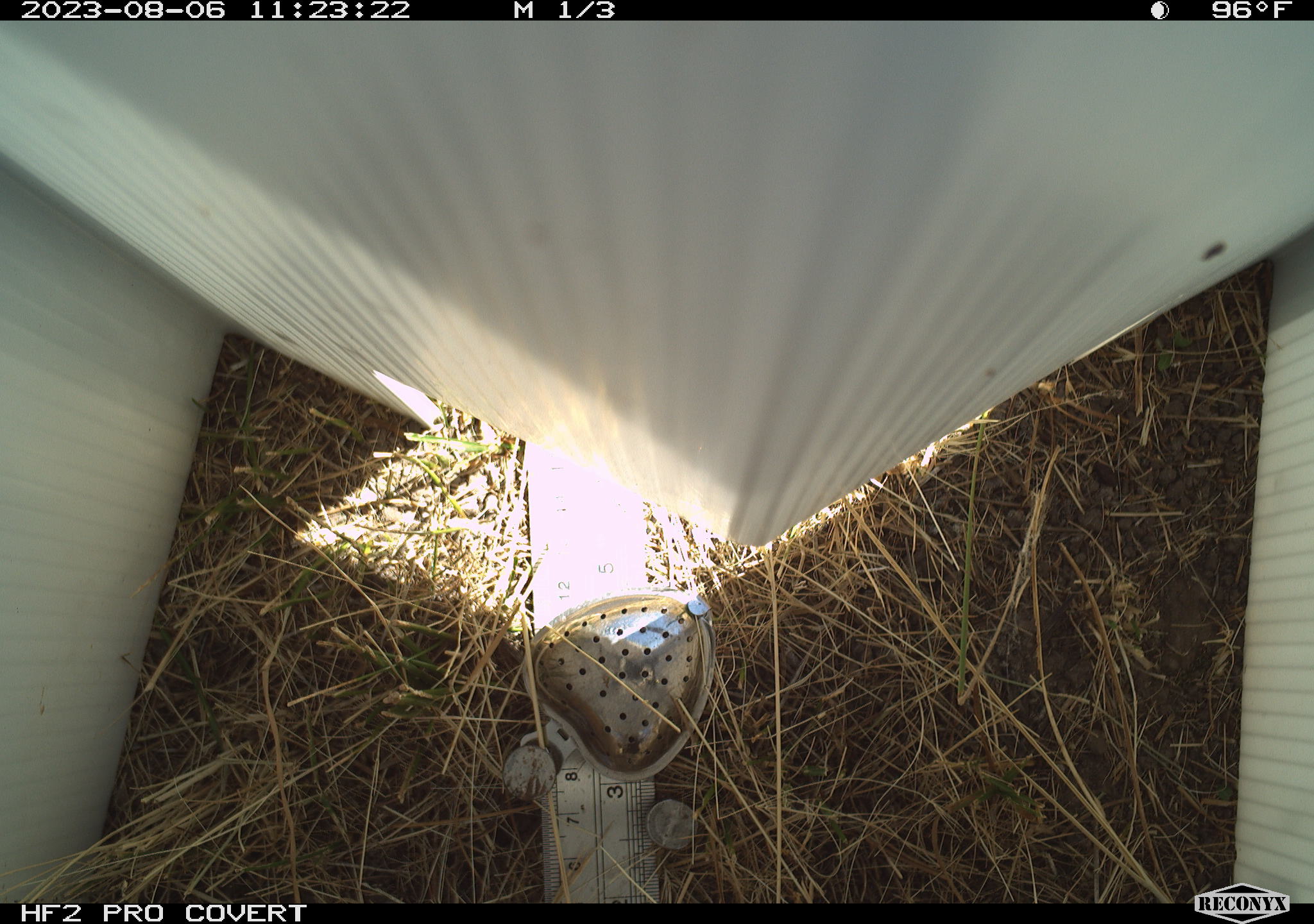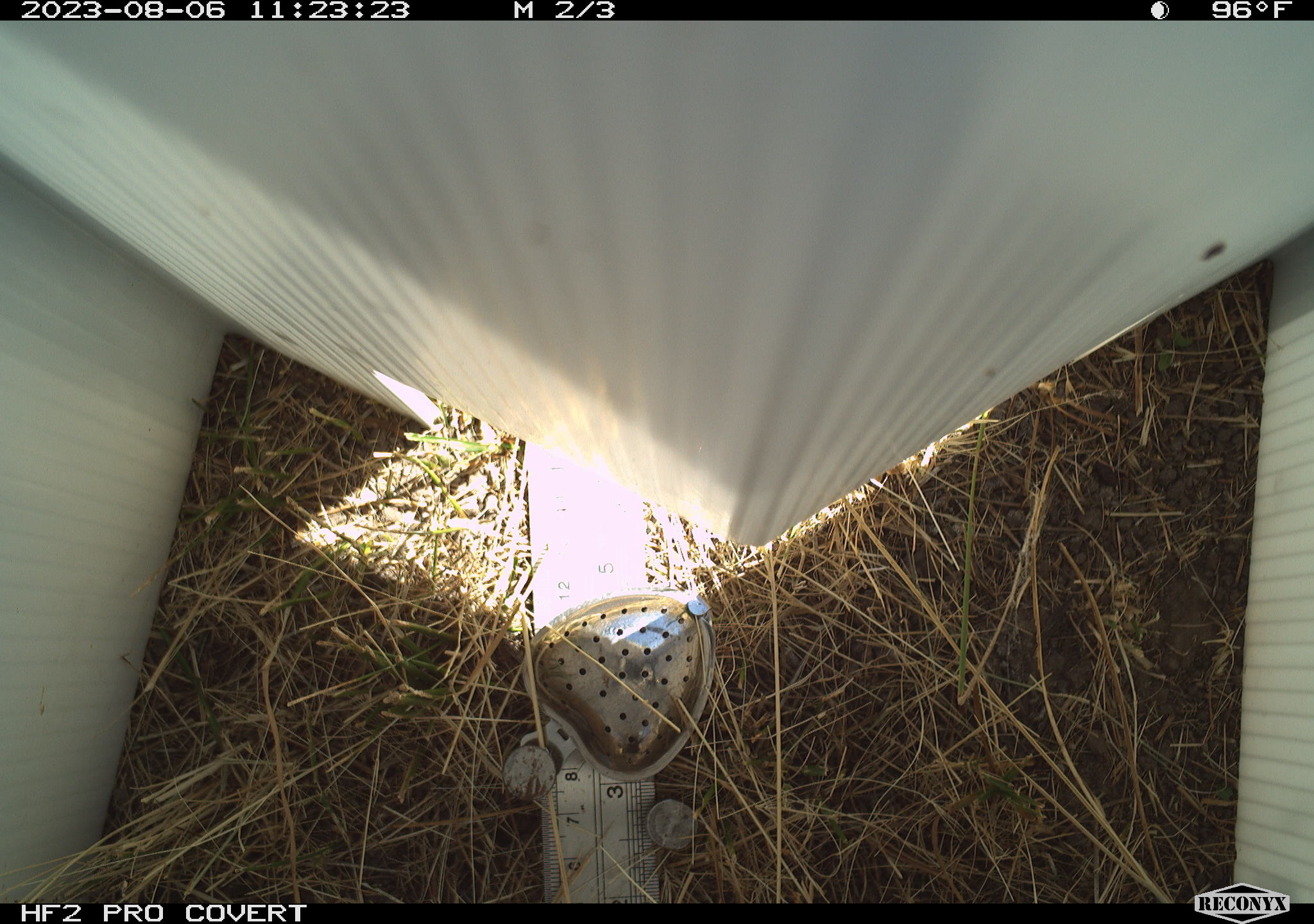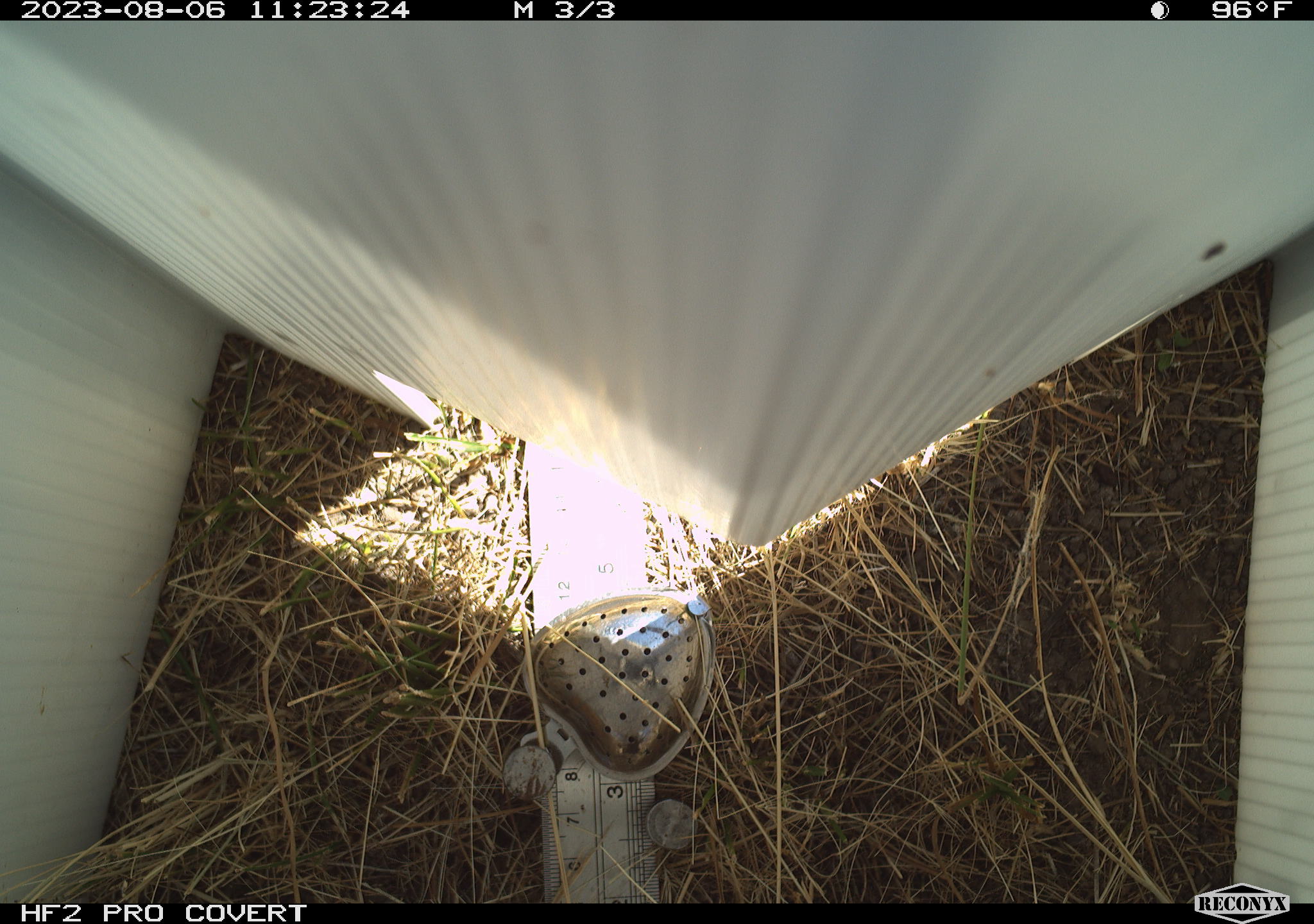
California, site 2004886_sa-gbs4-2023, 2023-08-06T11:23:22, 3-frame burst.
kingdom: Animalia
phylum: Arthropoda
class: Insecta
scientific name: Insecta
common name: insect